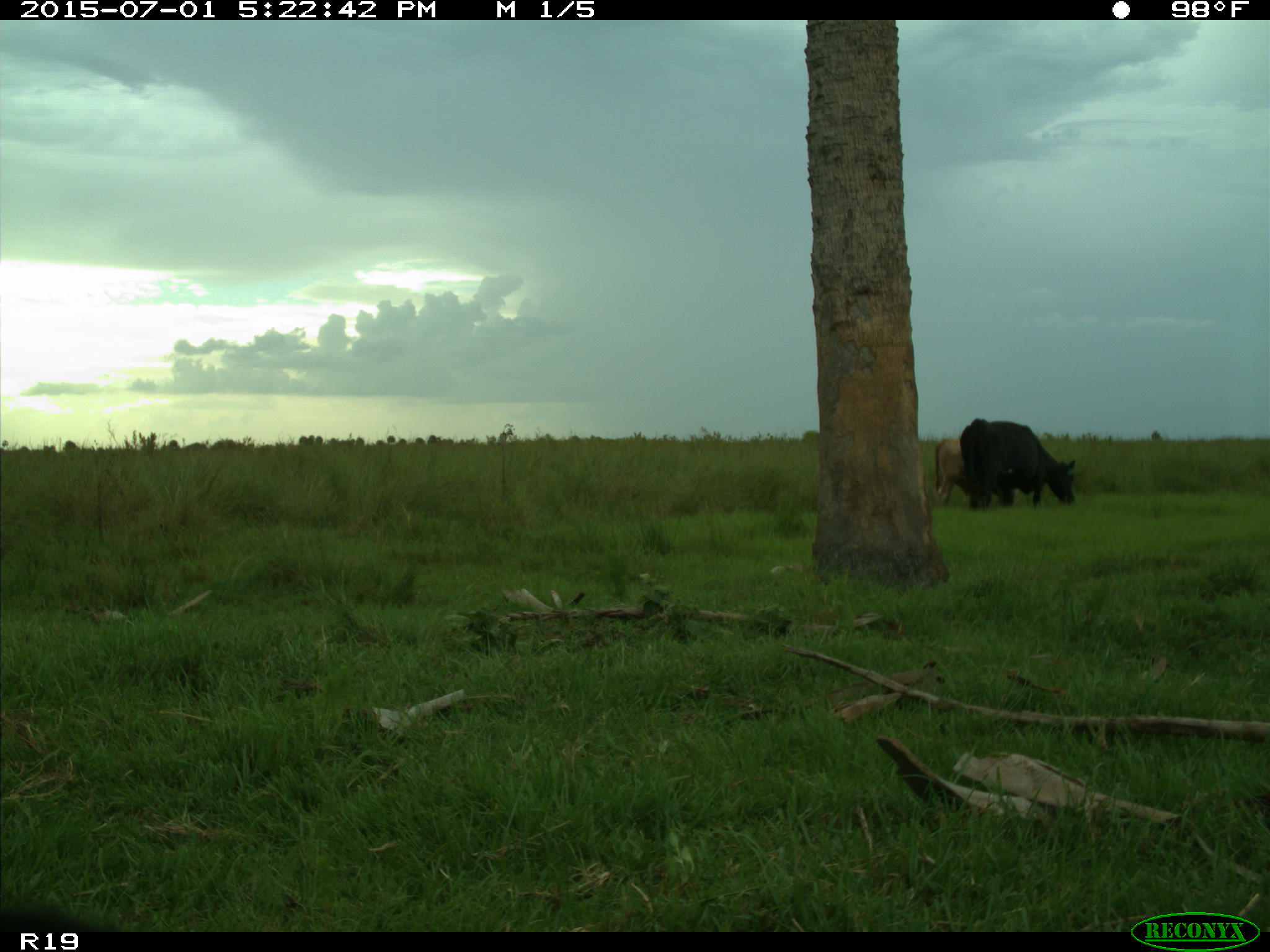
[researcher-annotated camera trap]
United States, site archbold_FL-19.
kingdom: Animalia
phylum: Chordata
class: Mammalia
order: Artiodactyla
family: Bovidae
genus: Bos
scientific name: Bos taurus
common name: domestic cow